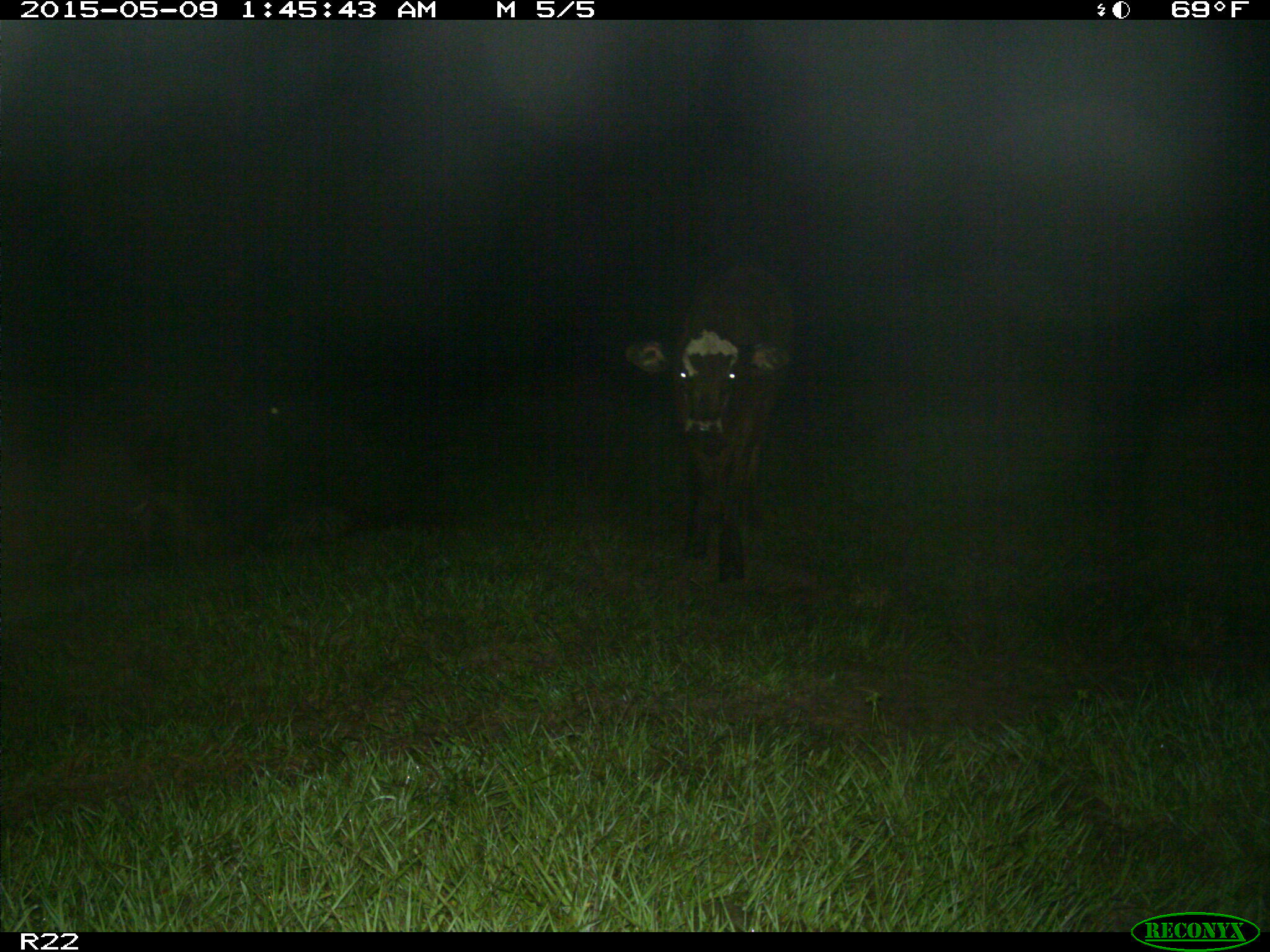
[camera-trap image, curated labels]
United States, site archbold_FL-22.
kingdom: Animalia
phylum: Chordata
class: Mammalia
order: Artiodactyla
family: Bovidae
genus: Bos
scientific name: Bos taurus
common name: domestic cow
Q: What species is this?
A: Bos taurus (domestic cow).